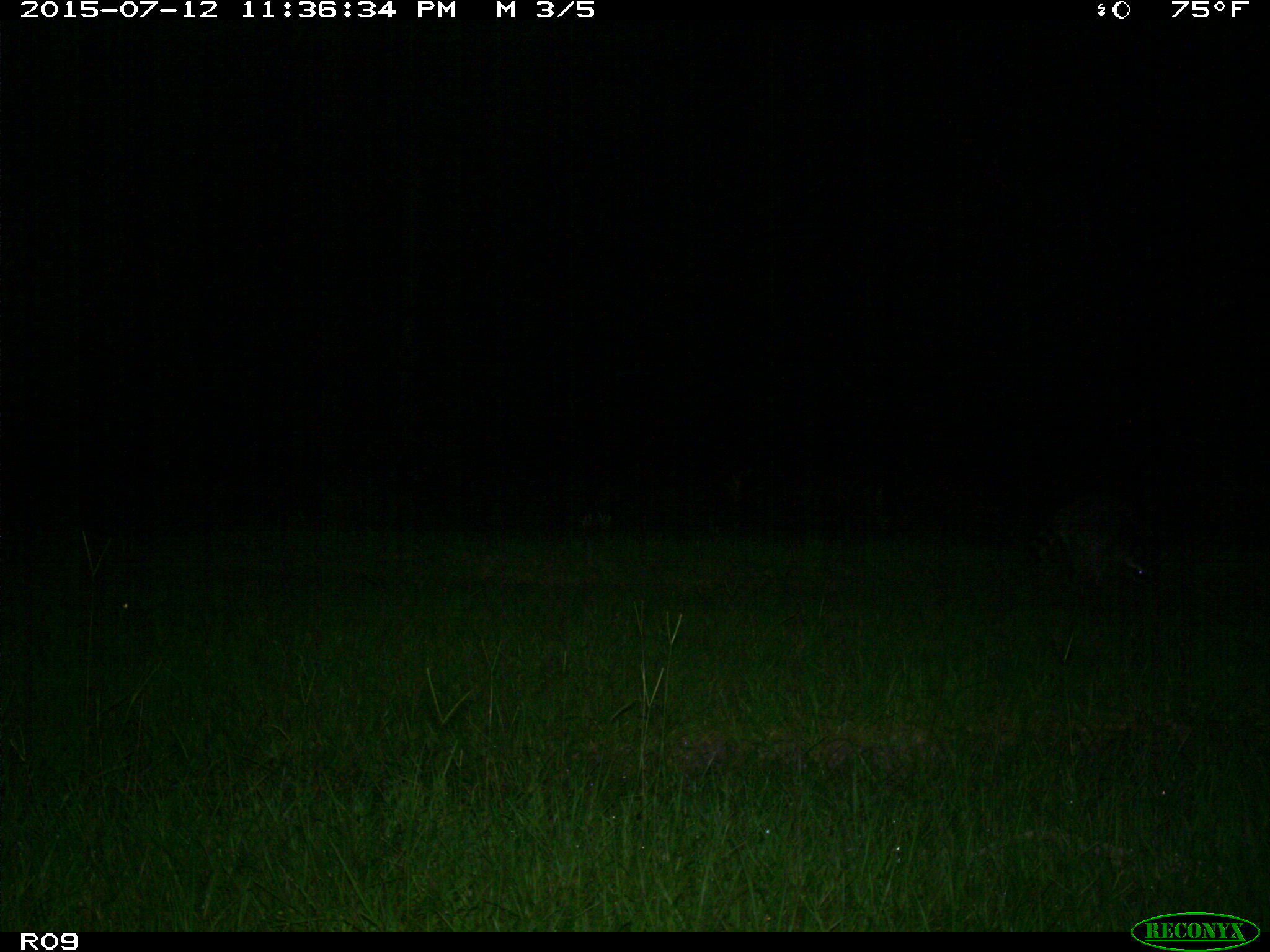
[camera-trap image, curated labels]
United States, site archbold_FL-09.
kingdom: Animalia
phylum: Chordata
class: Mammalia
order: Carnivora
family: Procyonidae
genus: Procyon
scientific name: Procyon lotor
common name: common raccoon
Procyon lotor (common raccoon).